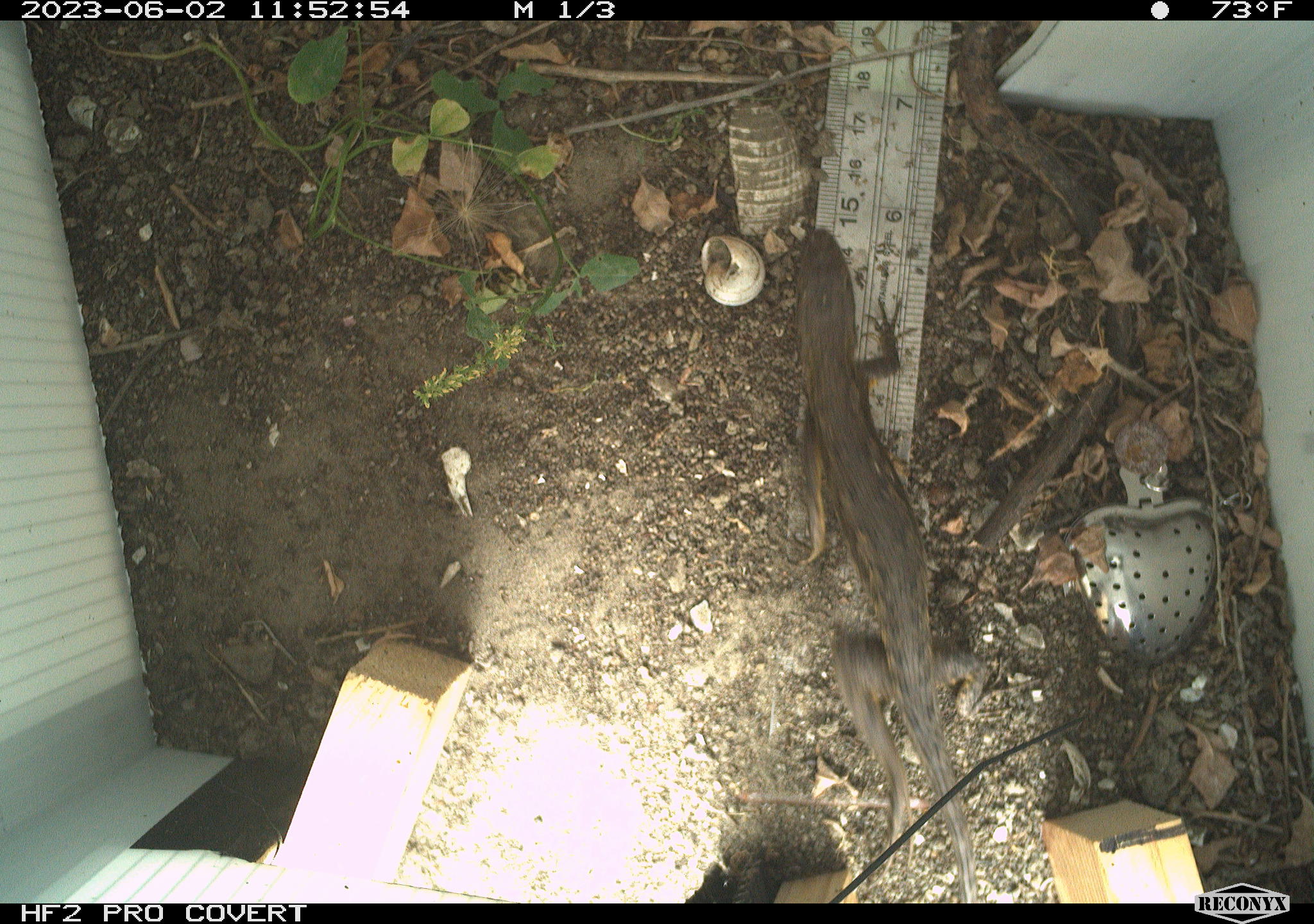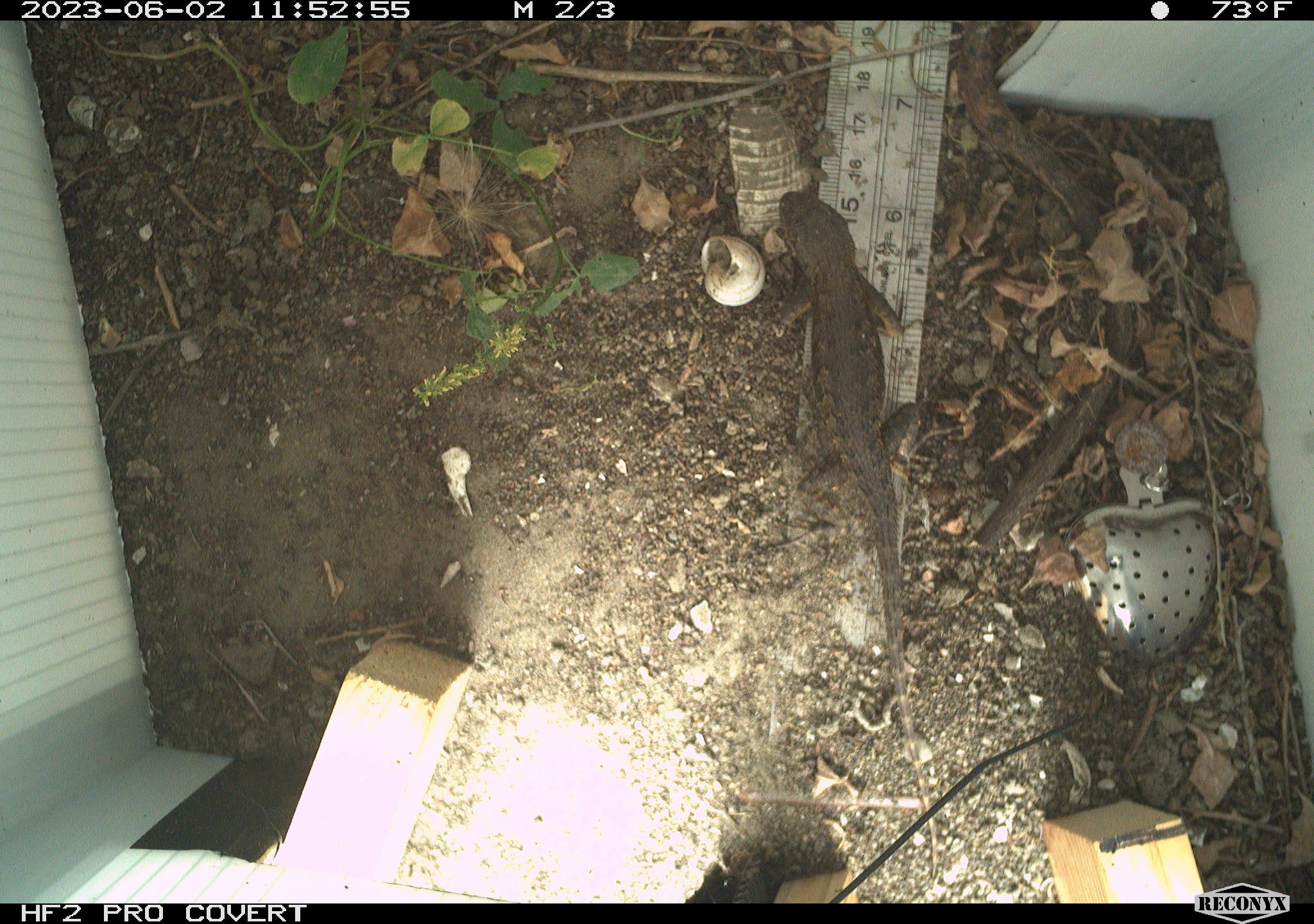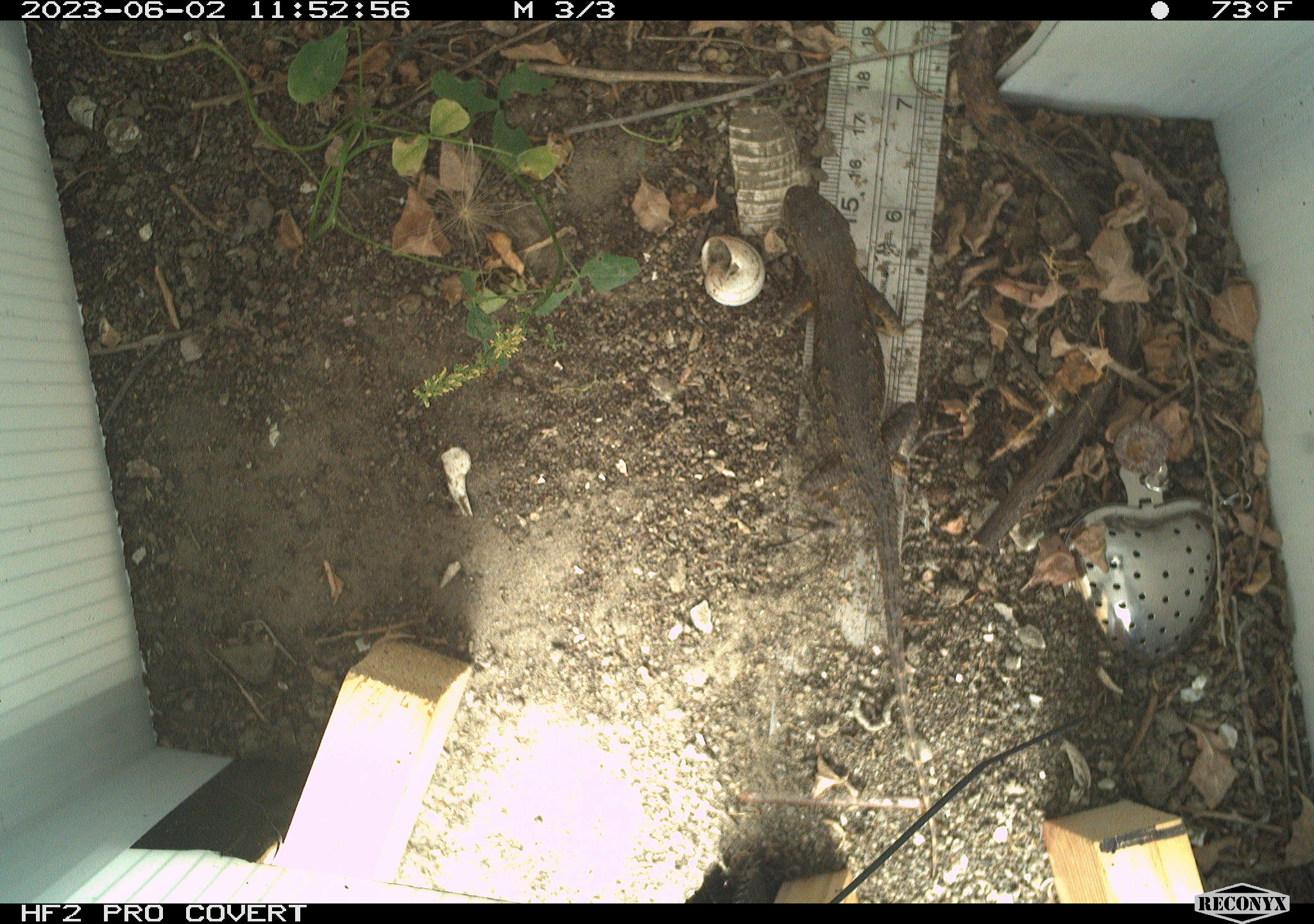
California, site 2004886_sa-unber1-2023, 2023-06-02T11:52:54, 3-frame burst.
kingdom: Animalia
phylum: Chordata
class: Reptilia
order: Squamata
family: Phrynosomatidae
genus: Sceloporus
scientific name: Sceloporus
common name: spiny lizards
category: sceloporus species